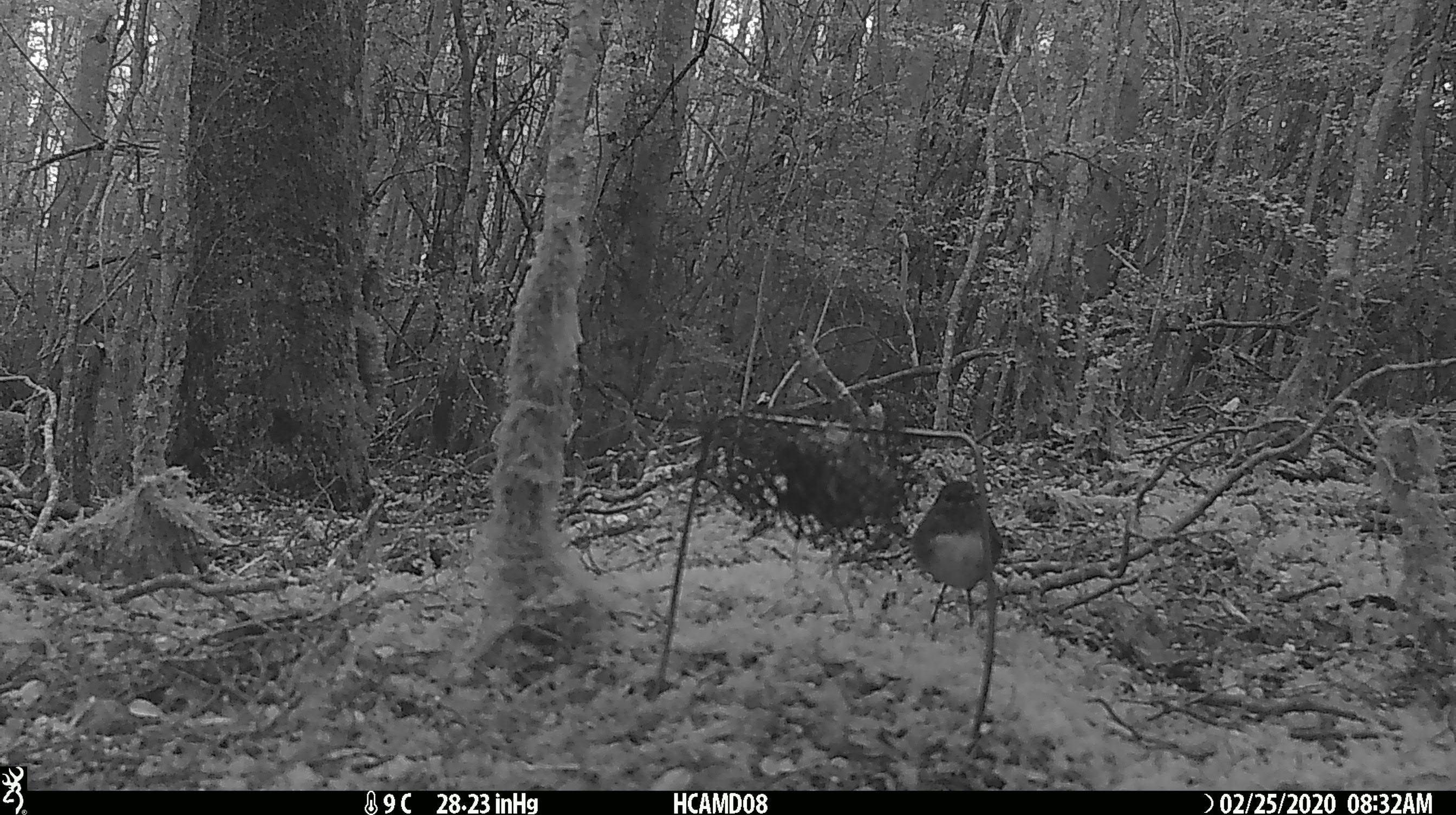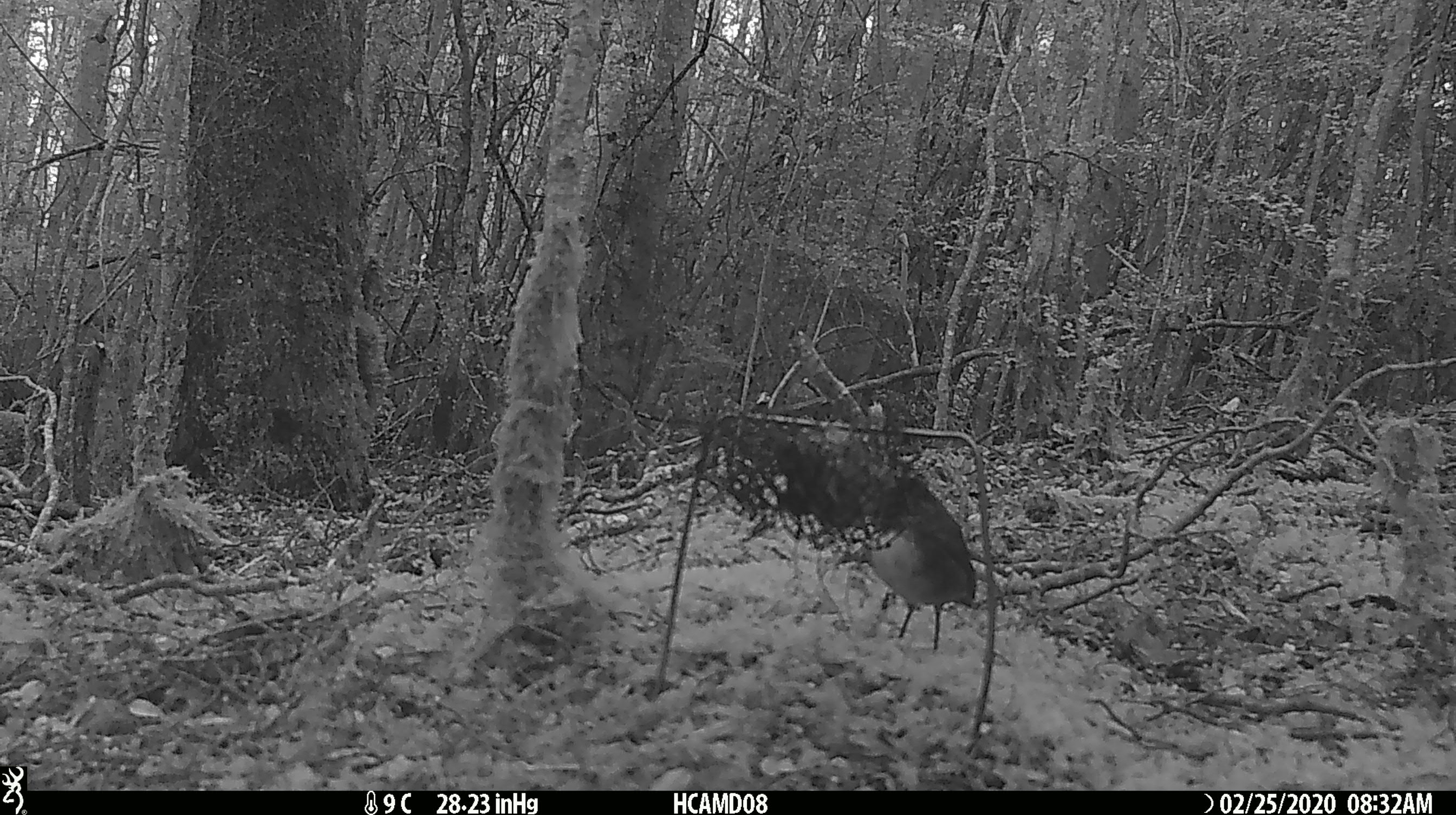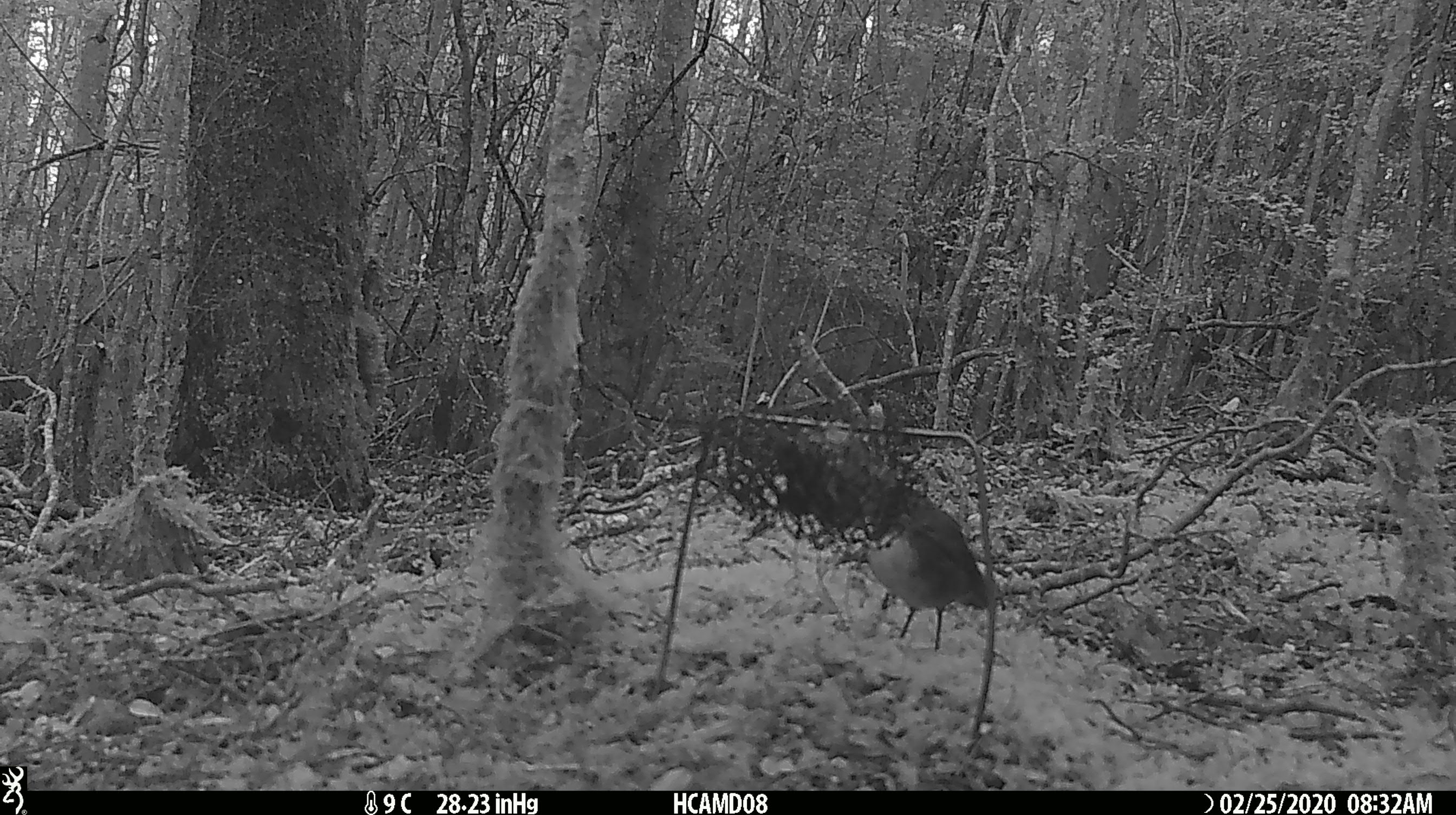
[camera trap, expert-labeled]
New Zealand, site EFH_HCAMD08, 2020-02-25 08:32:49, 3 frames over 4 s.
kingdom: Animalia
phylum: Chordata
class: Aves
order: Passeriformes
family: Petroicidae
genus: Petroica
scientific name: Petroica australis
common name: new zealand robin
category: robin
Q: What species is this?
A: Robin (new zealand robin) (Petroica australis).